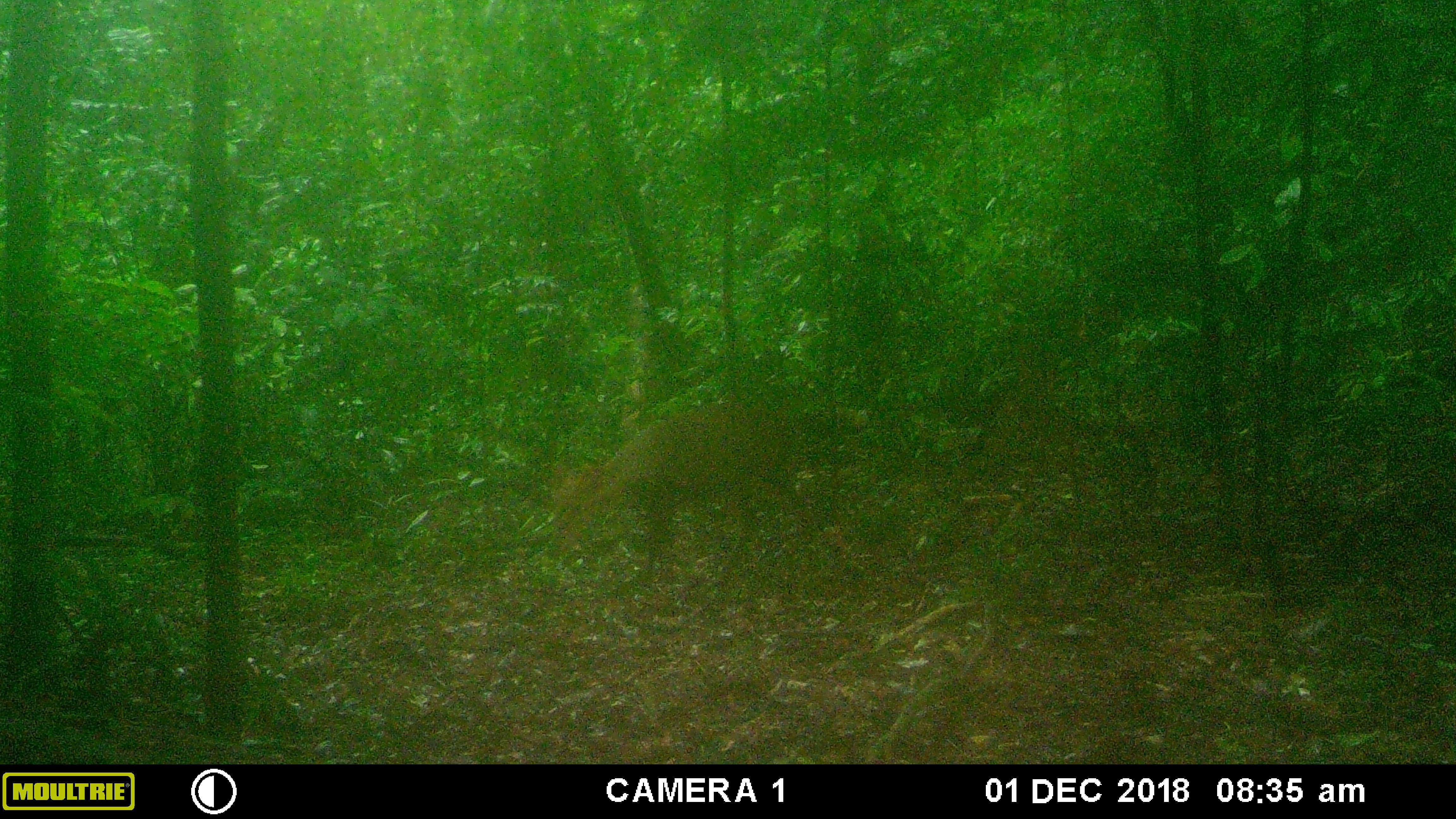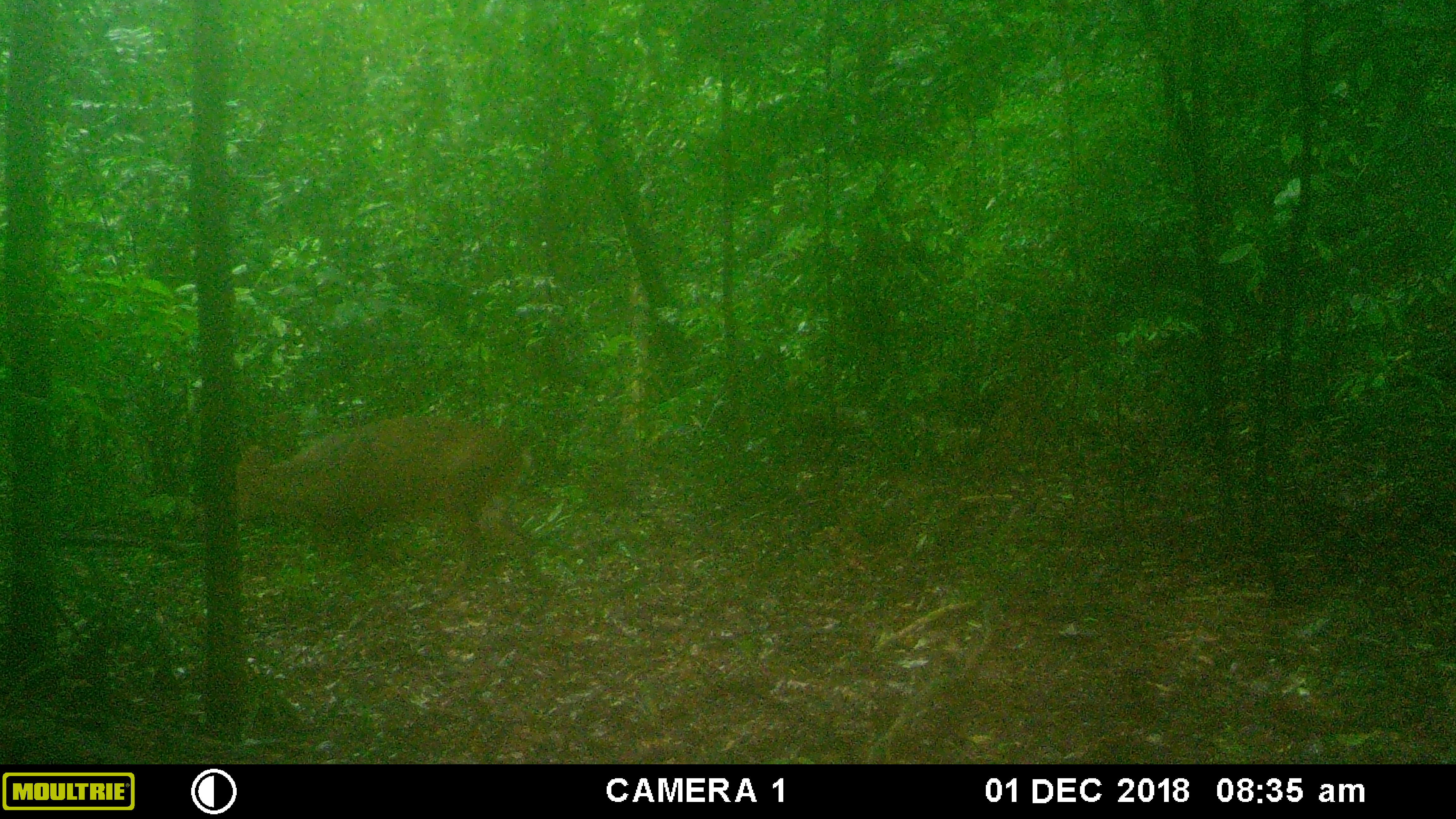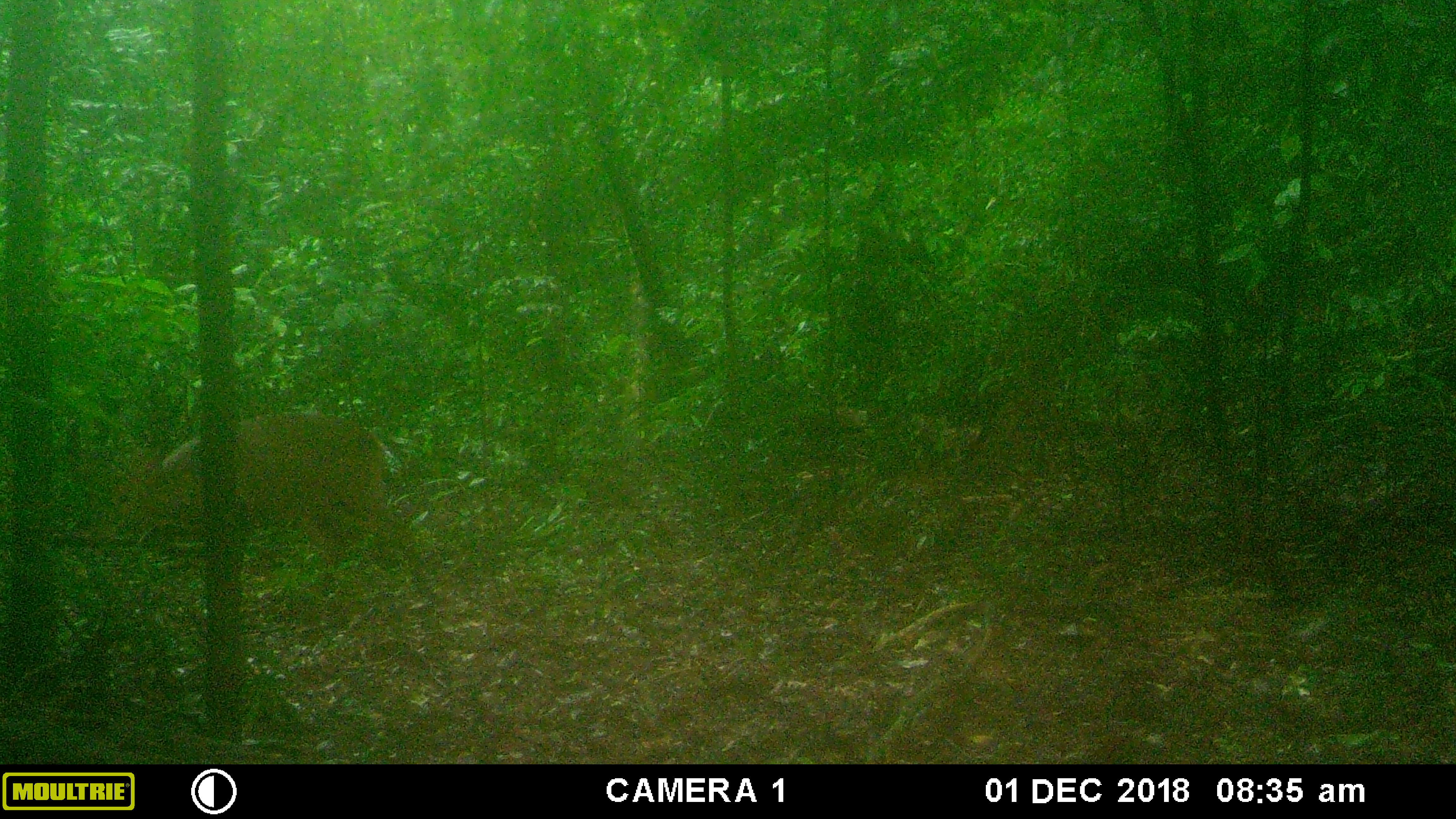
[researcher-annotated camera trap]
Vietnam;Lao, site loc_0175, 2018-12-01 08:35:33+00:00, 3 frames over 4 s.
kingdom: Animalia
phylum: Chordata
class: Mammalia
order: Artiodactyla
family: Cervidae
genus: Muntiacus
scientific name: Muntiacus vuquangensis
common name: large-antlered muntjac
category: large antlered muntjac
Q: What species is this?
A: Large antlered muntjac (large-antlered muntjac) (Muntiacus vuquangensis).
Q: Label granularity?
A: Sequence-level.